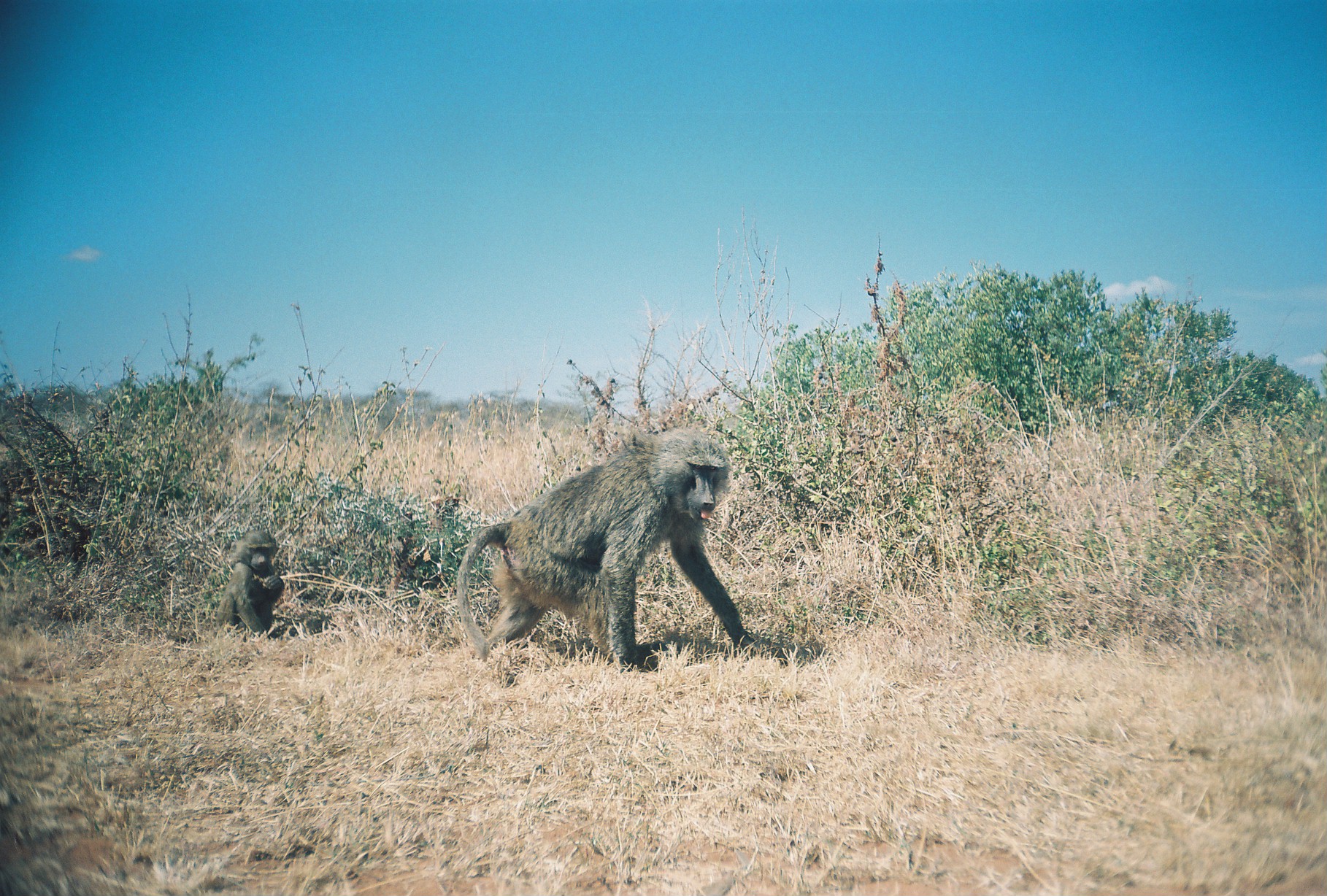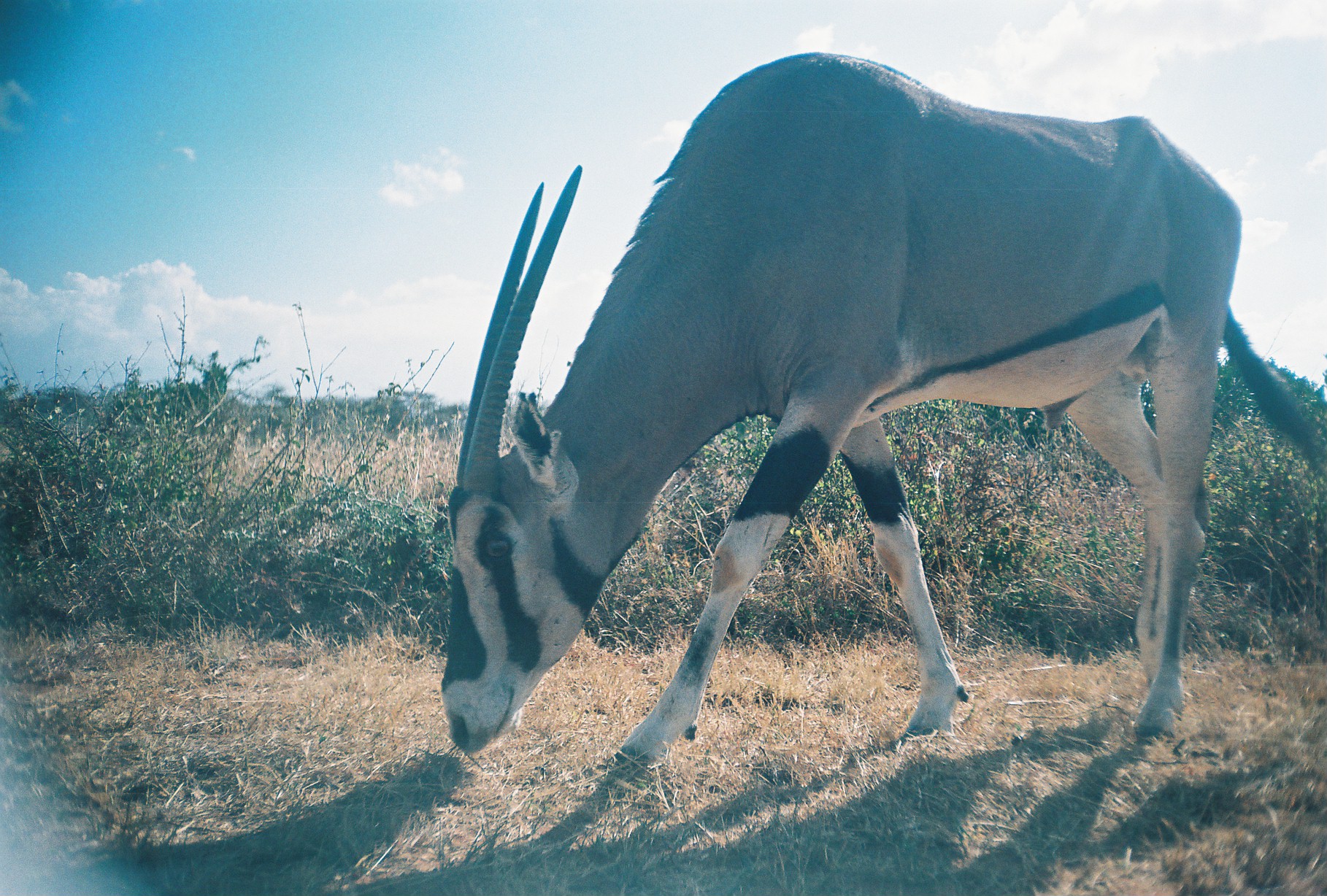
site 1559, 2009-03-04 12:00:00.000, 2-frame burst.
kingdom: Animalia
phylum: Chordata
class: Mammalia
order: Primates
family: Cercopithecidae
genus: Papio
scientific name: Papio anubis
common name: olive baboon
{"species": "Papio anubis (olive baboon)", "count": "2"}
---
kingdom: Animalia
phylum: Chordata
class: Mammalia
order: Artiodactyla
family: Bovidae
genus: Oryx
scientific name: Oryx beisa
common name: east african oryx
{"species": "Oryx beisa (east african oryx)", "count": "1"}